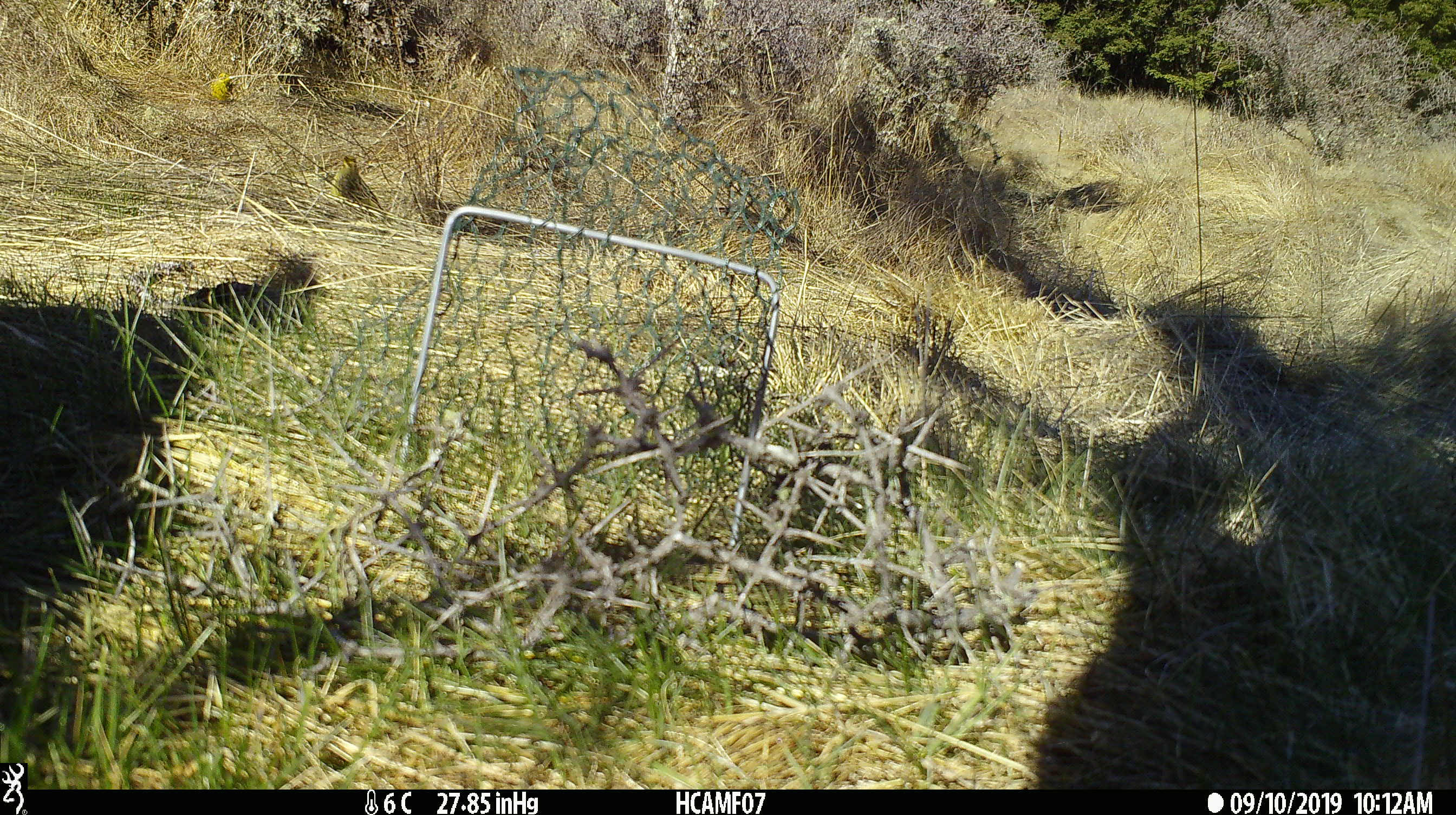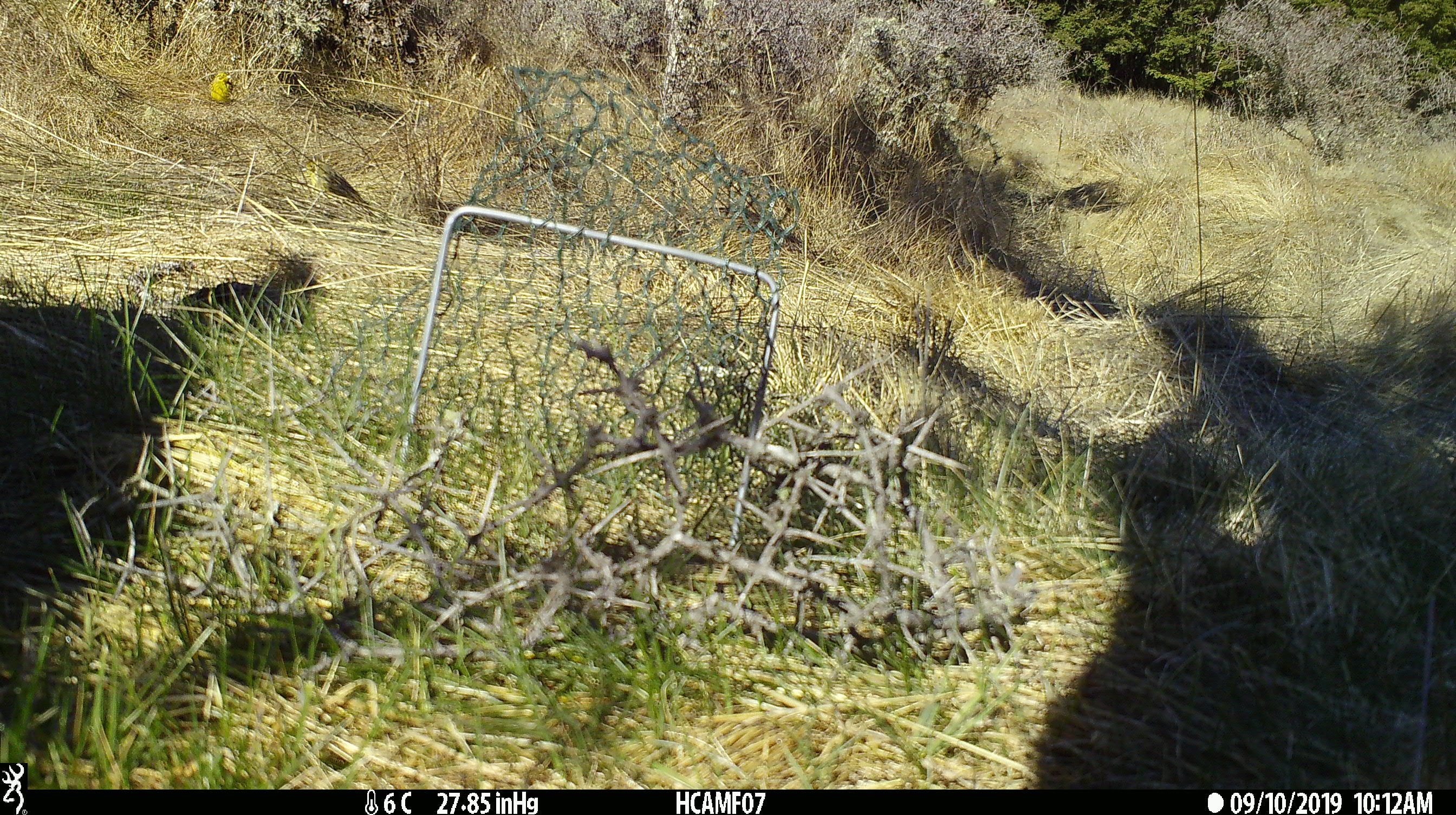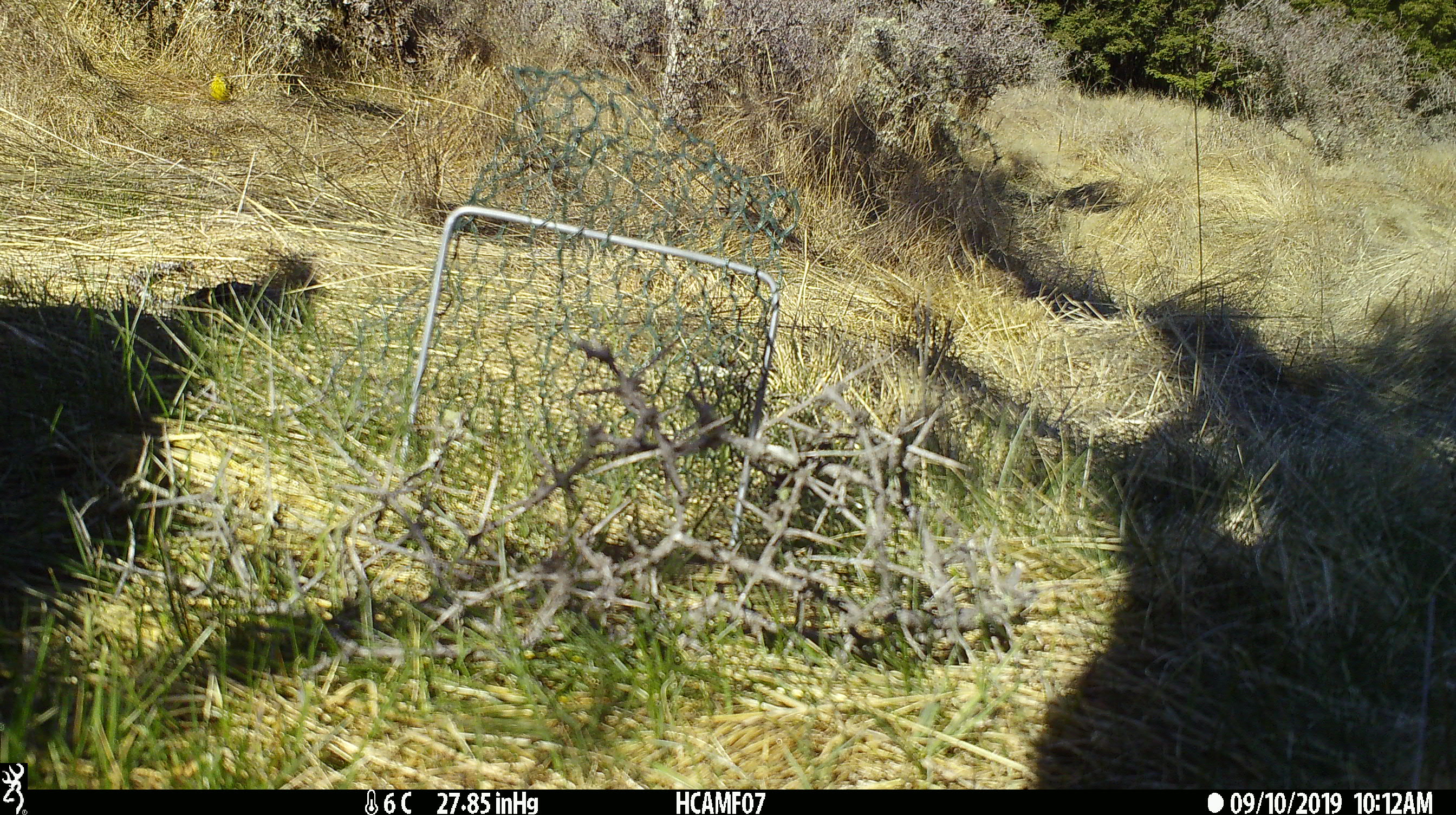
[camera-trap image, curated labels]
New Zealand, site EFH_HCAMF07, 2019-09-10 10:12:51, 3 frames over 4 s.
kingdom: Animalia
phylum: Chordata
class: Aves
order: Passeriformes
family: Emberizidae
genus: Emberiza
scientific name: Emberiza citrinella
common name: yellowhammer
Yellowhammer (Emberiza citrinella).